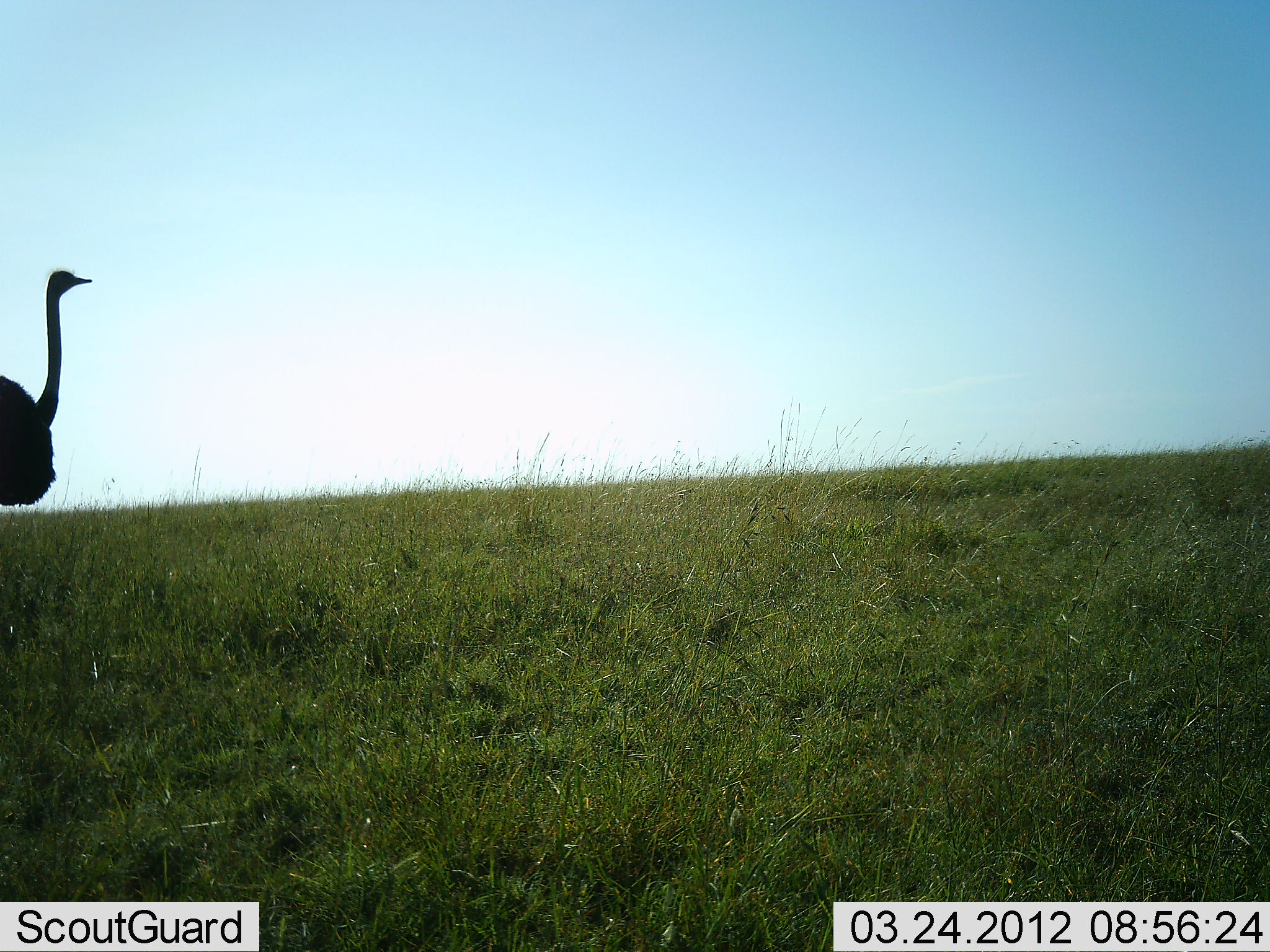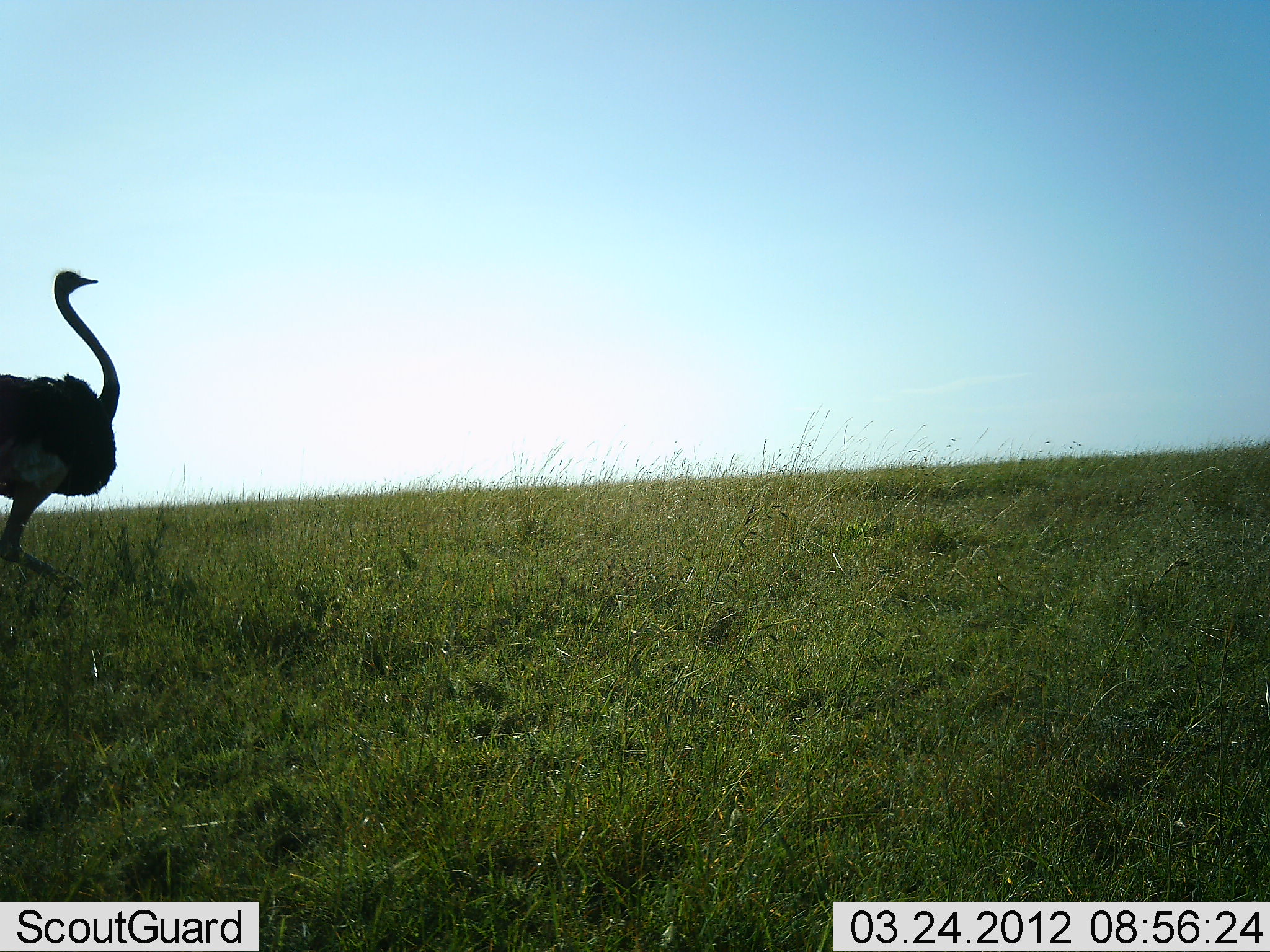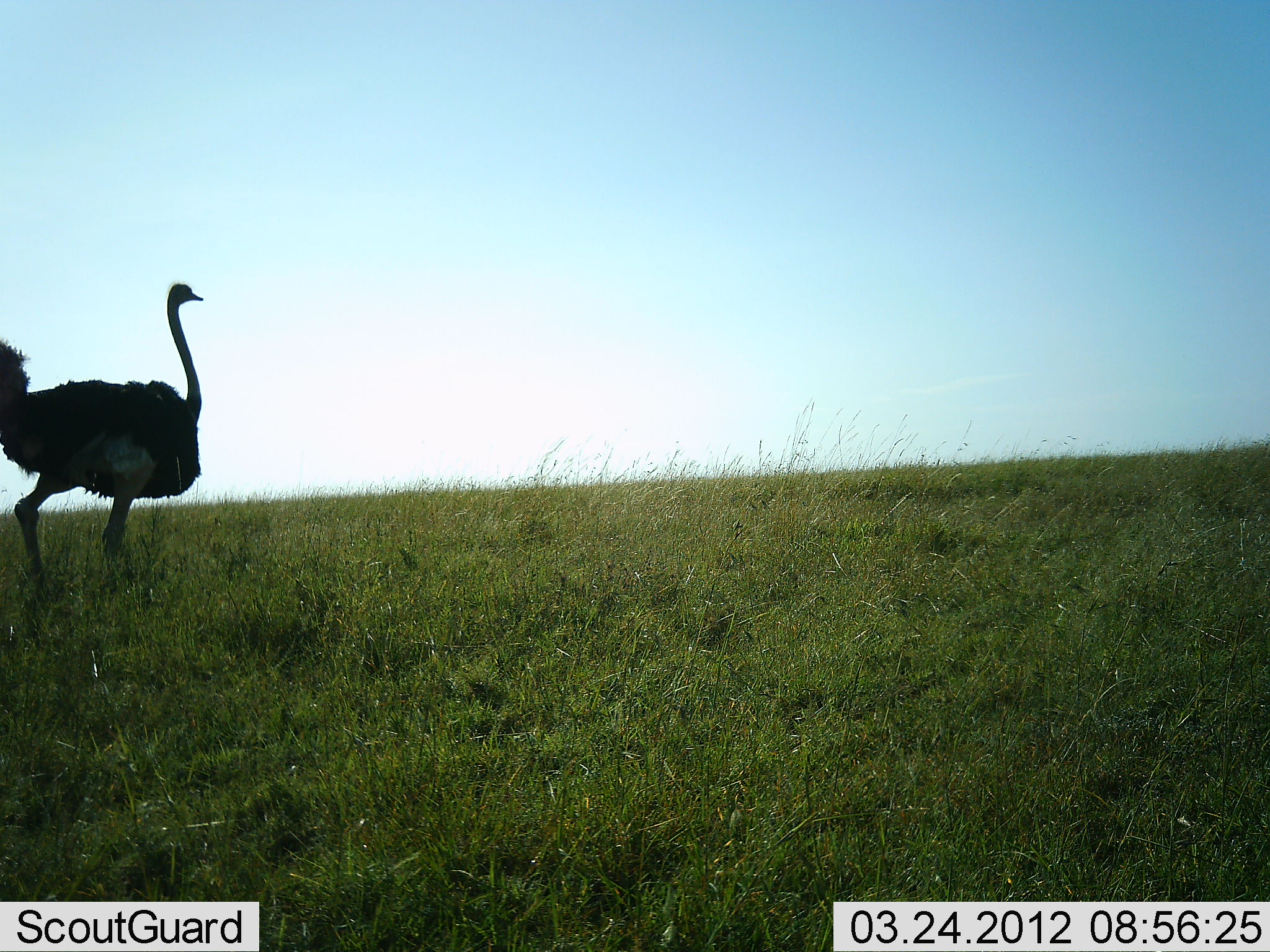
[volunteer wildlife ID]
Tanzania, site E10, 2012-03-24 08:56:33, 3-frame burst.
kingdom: Animalia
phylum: Chordata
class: Aves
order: Struthioniformes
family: Struthionidae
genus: Struthio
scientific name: Struthio camelus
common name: ostrich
Ostrich (Struthio camelus), count 1. Behavior (volunteer vote fractions): standing 6%, resting 0%, moving 94%, interacting 0%. Young present (vote fraction): 0%. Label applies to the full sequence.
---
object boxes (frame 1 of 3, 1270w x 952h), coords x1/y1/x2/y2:
animal: 0/267/92/509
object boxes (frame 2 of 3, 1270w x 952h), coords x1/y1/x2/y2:
animal: 0/268/122/620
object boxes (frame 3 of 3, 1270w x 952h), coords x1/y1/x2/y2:
animal: 0/280/202/619